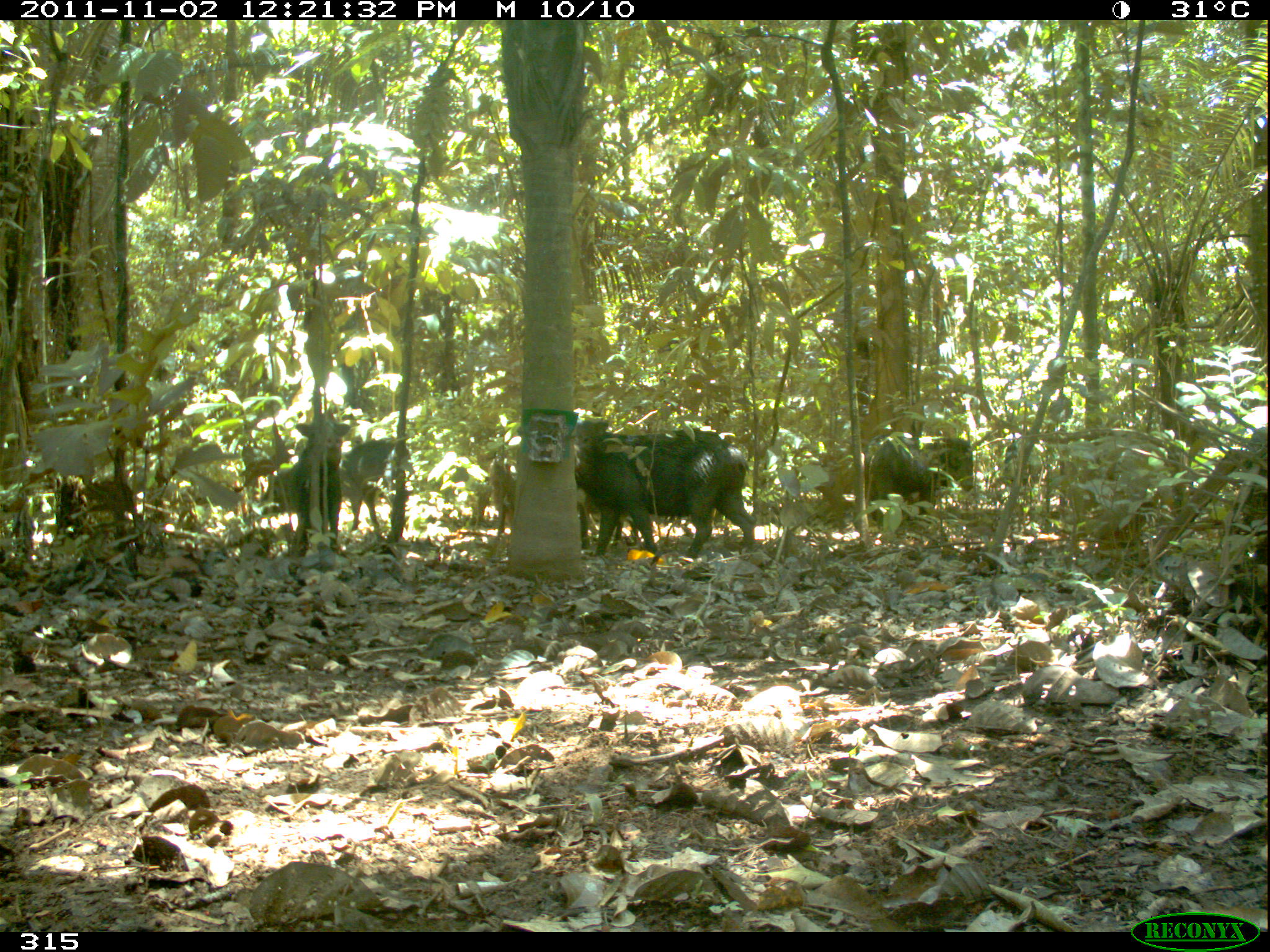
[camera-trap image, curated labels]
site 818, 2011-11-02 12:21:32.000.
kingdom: Animalia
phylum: Chordata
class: Mammalia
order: Artiodactyla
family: Tayassuidae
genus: Tayassu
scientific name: Tayassu pecari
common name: white-lipped peccary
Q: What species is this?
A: Tayassu pecari (white-lipped peccary).